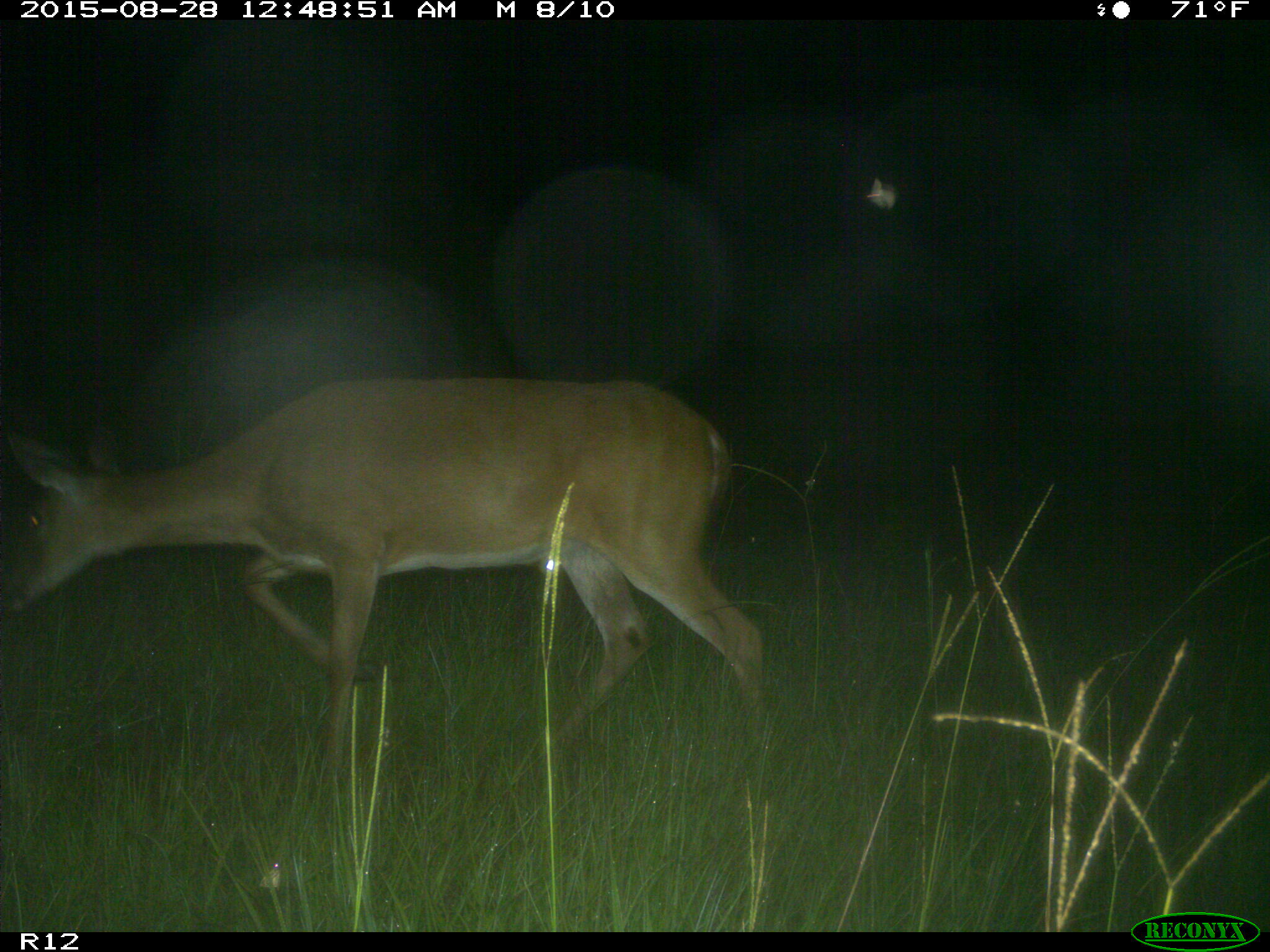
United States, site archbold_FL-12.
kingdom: Animalia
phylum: Chordata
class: Mammalia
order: Artiodactyla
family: Cervidae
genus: Odocoileus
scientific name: Odocoileus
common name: deer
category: unidentified deer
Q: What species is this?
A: Unidentified deer (deer) (Odocoileus).